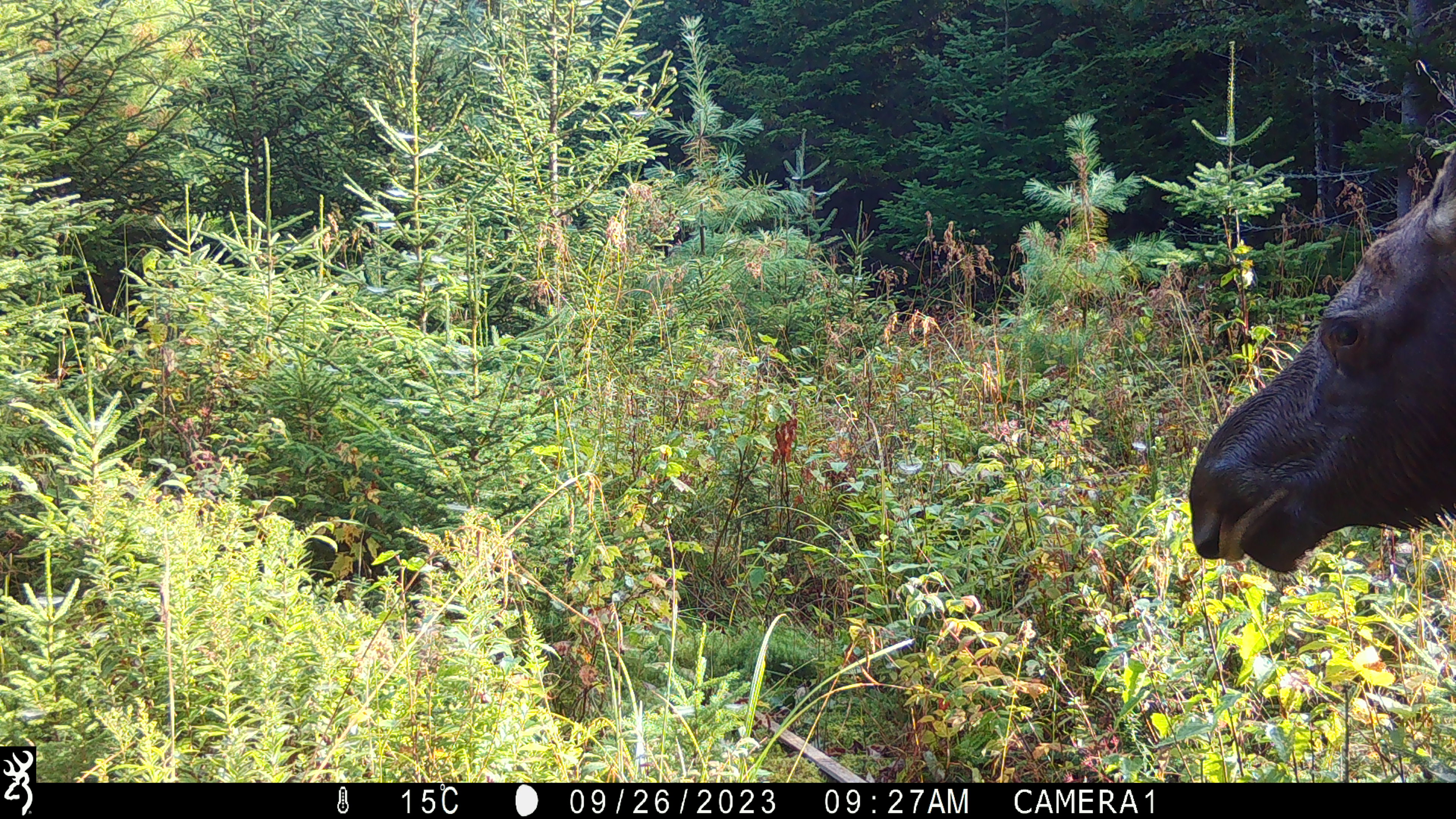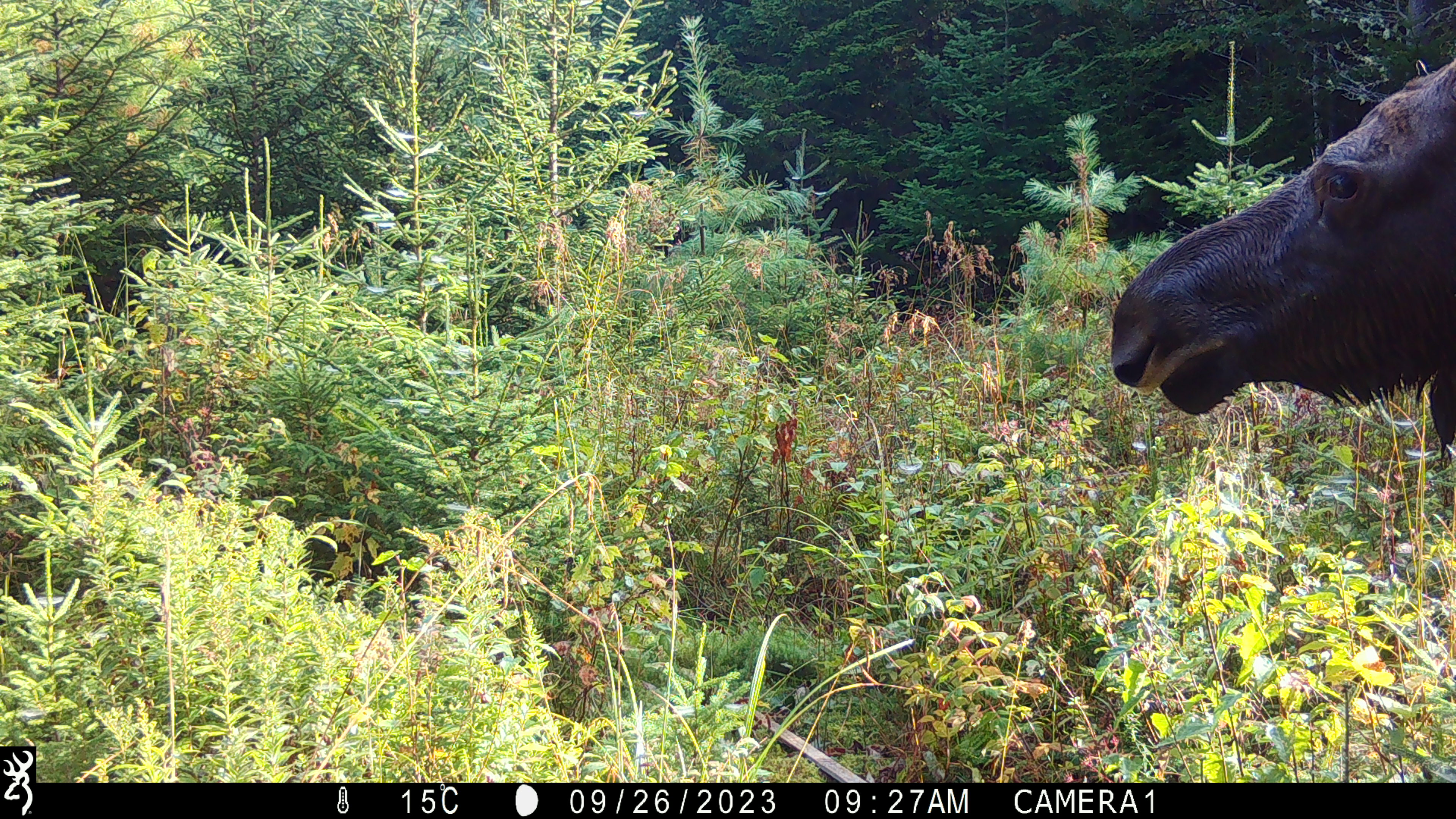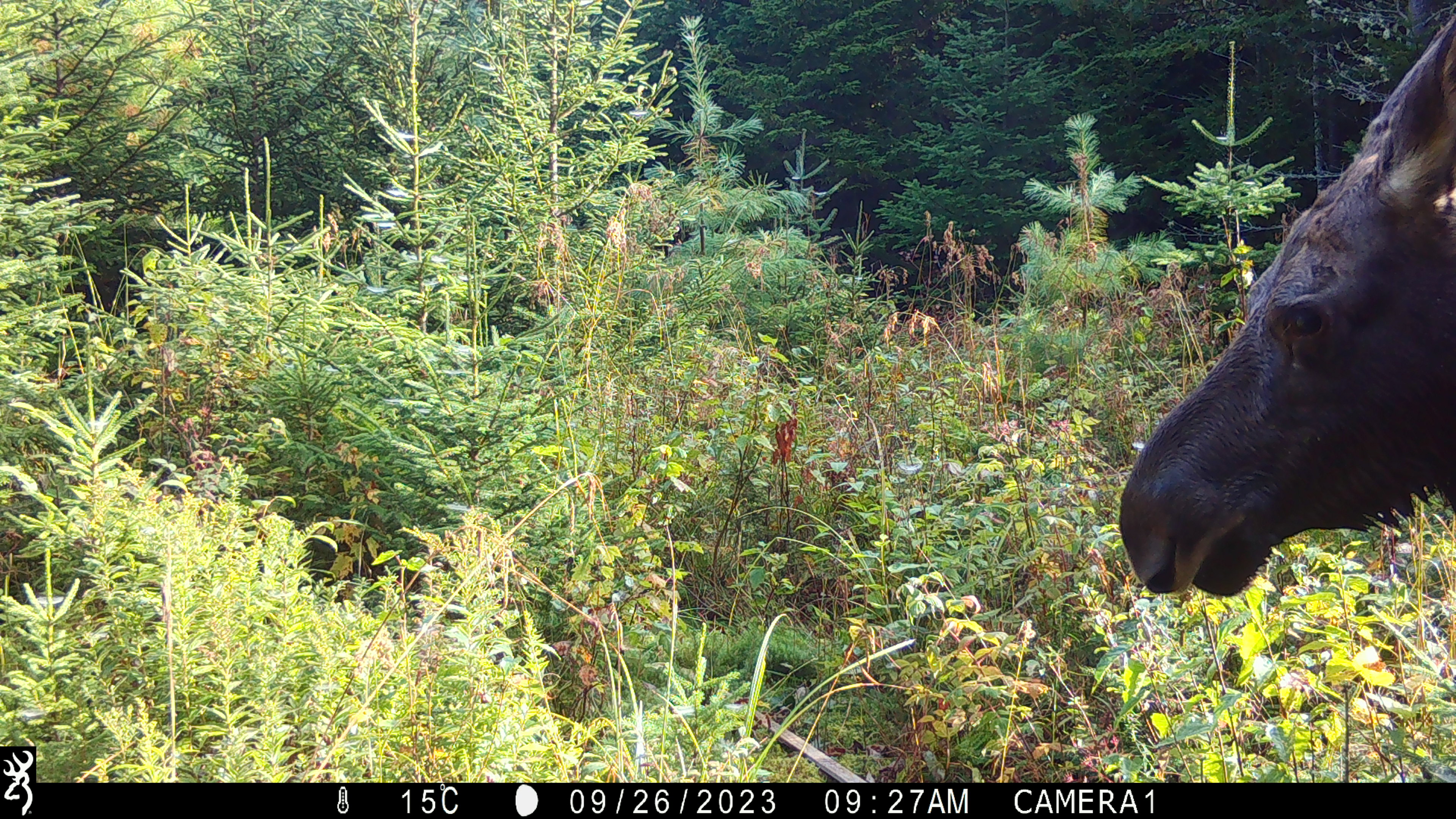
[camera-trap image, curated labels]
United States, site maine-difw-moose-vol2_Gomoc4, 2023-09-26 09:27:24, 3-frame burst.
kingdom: Animalia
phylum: Chordata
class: Mammalia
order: Artiodactyla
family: Cervidae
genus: Alces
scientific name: Alces alces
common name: moose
Moose (Alces alces).